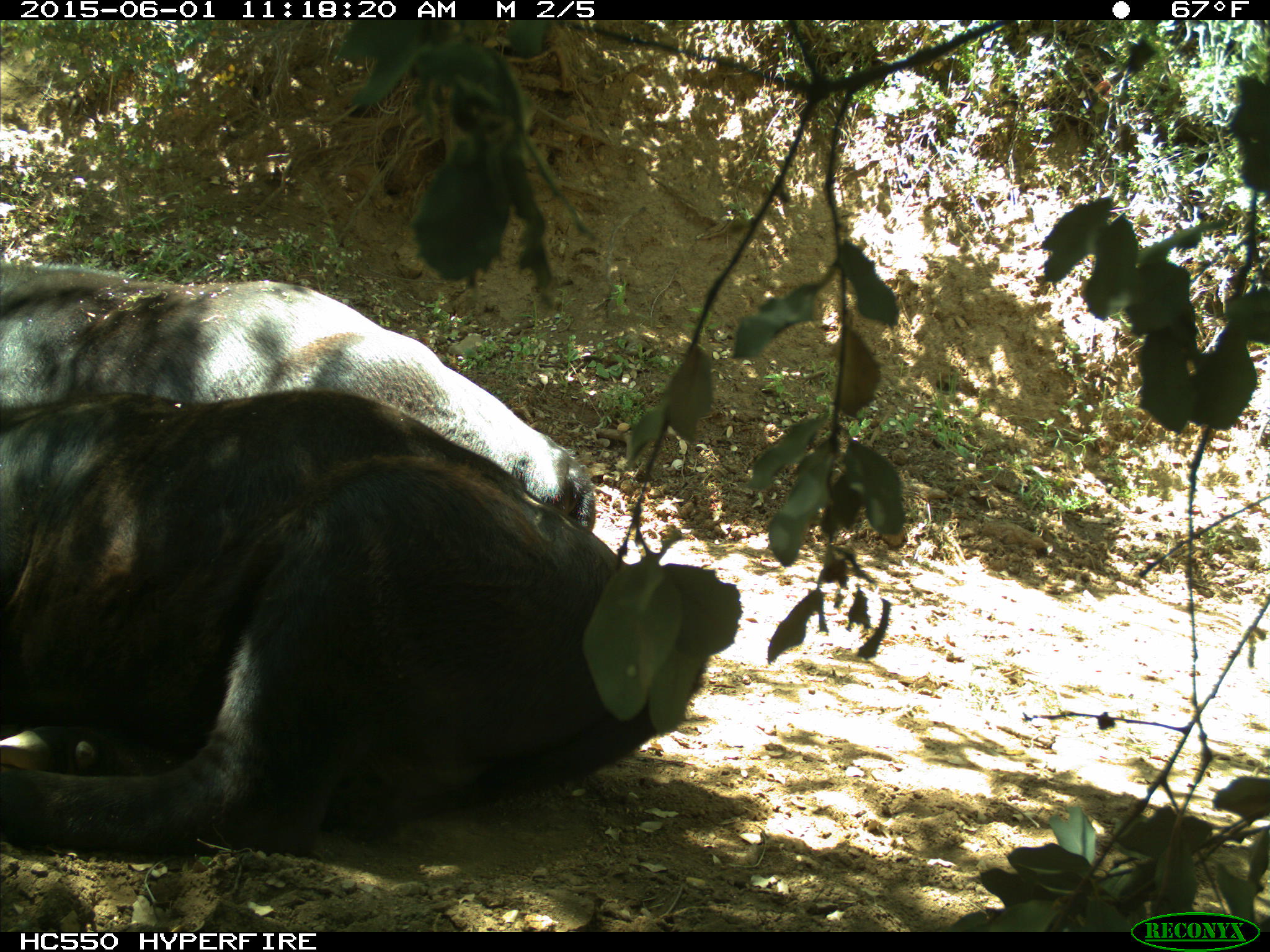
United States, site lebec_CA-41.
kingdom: Animalia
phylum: Chordata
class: Mammalia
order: Artiodactyla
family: Bovidae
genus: Bos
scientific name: Bos taurus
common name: domestic cow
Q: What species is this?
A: Bos taurus (domestic cow).